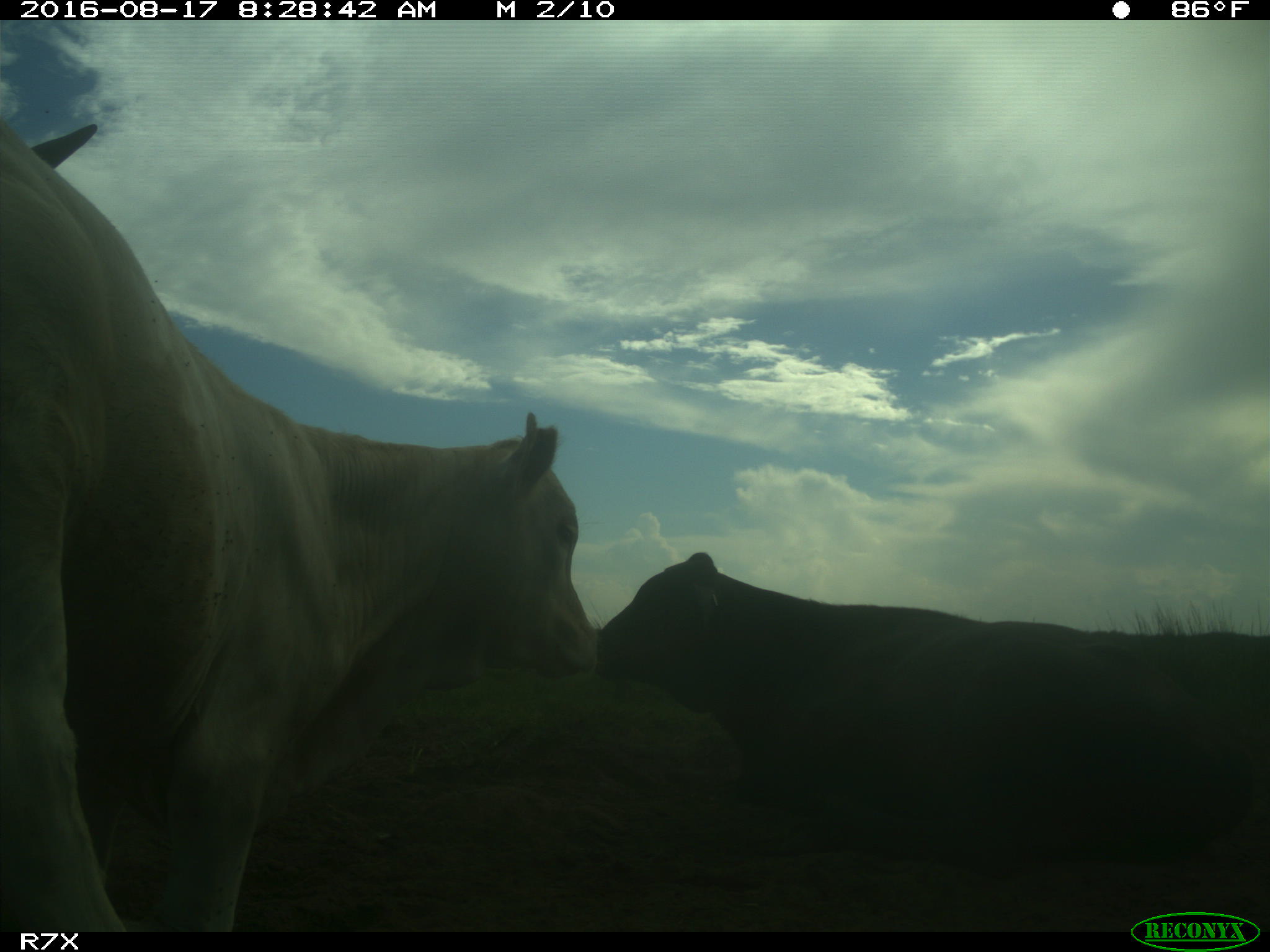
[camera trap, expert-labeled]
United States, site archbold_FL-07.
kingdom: Animalia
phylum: Chordata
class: Mammalia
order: Artiodactyla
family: Bovidae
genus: Bos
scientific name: Bos taurus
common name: domestic cow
Bos taurus (domestic cow).